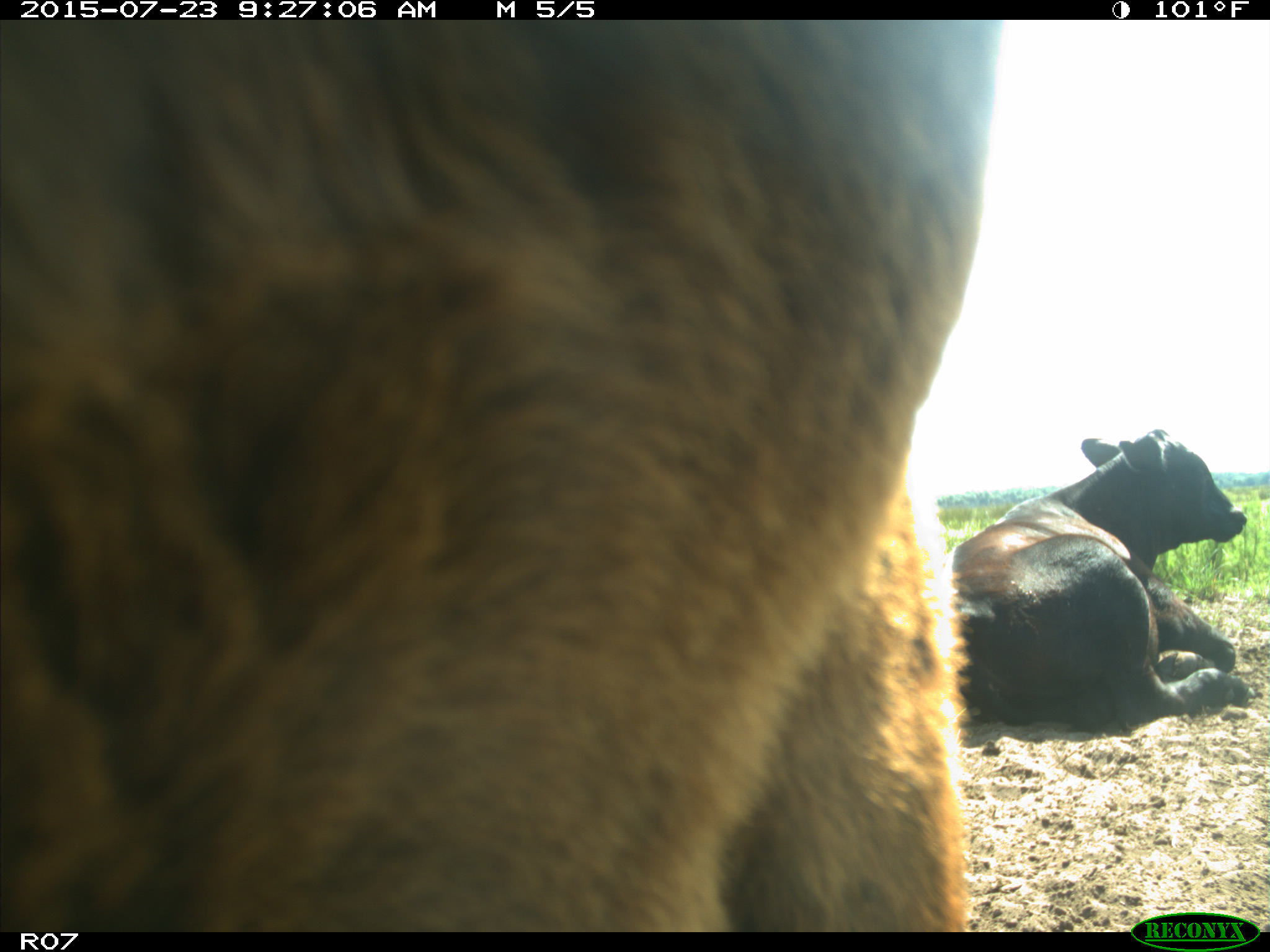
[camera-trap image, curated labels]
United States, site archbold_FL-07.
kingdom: Animalia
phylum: Chordata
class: Mammalia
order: Artiodactyla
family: Bovidae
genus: Bos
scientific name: Bos taurus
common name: domestic cow